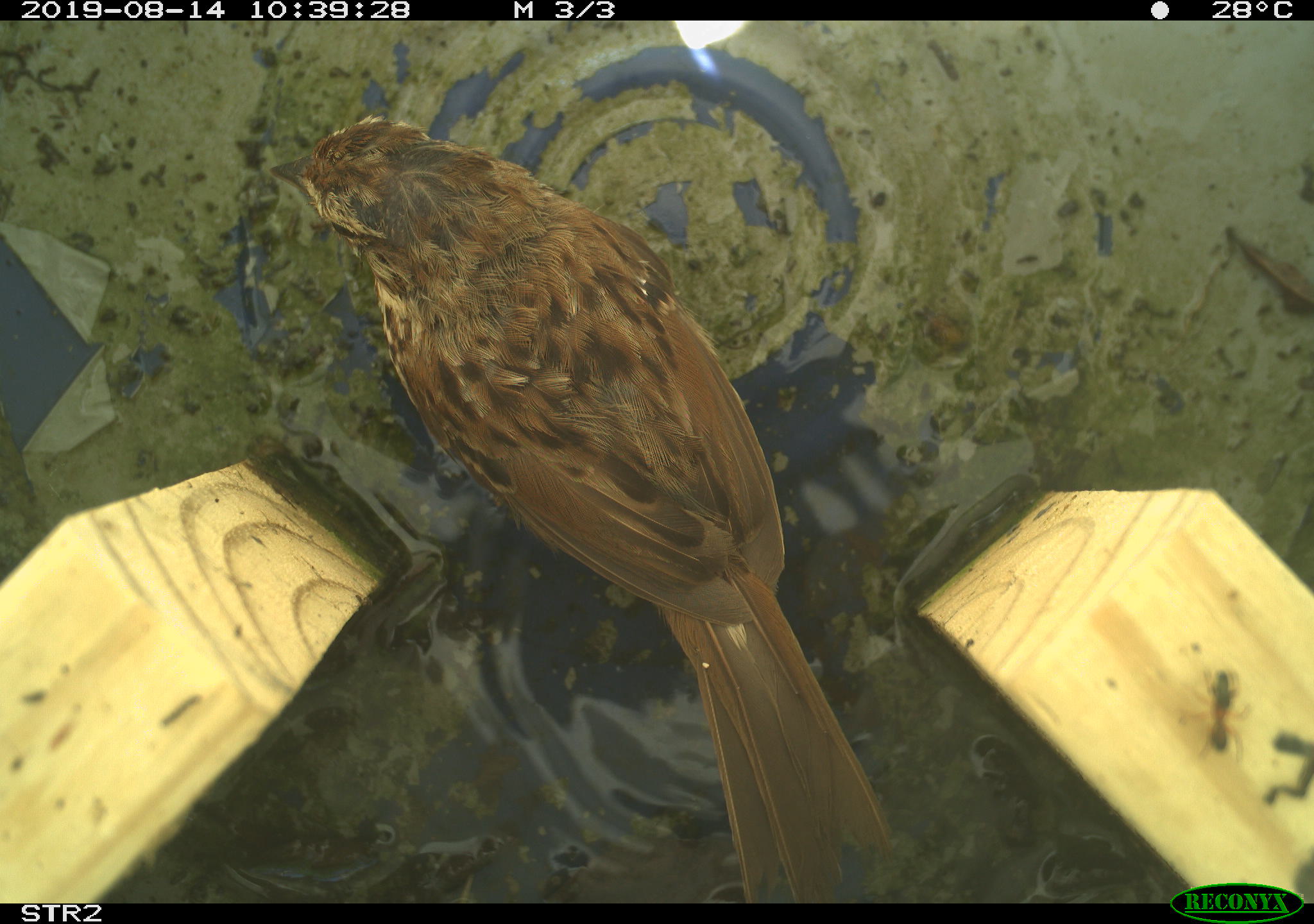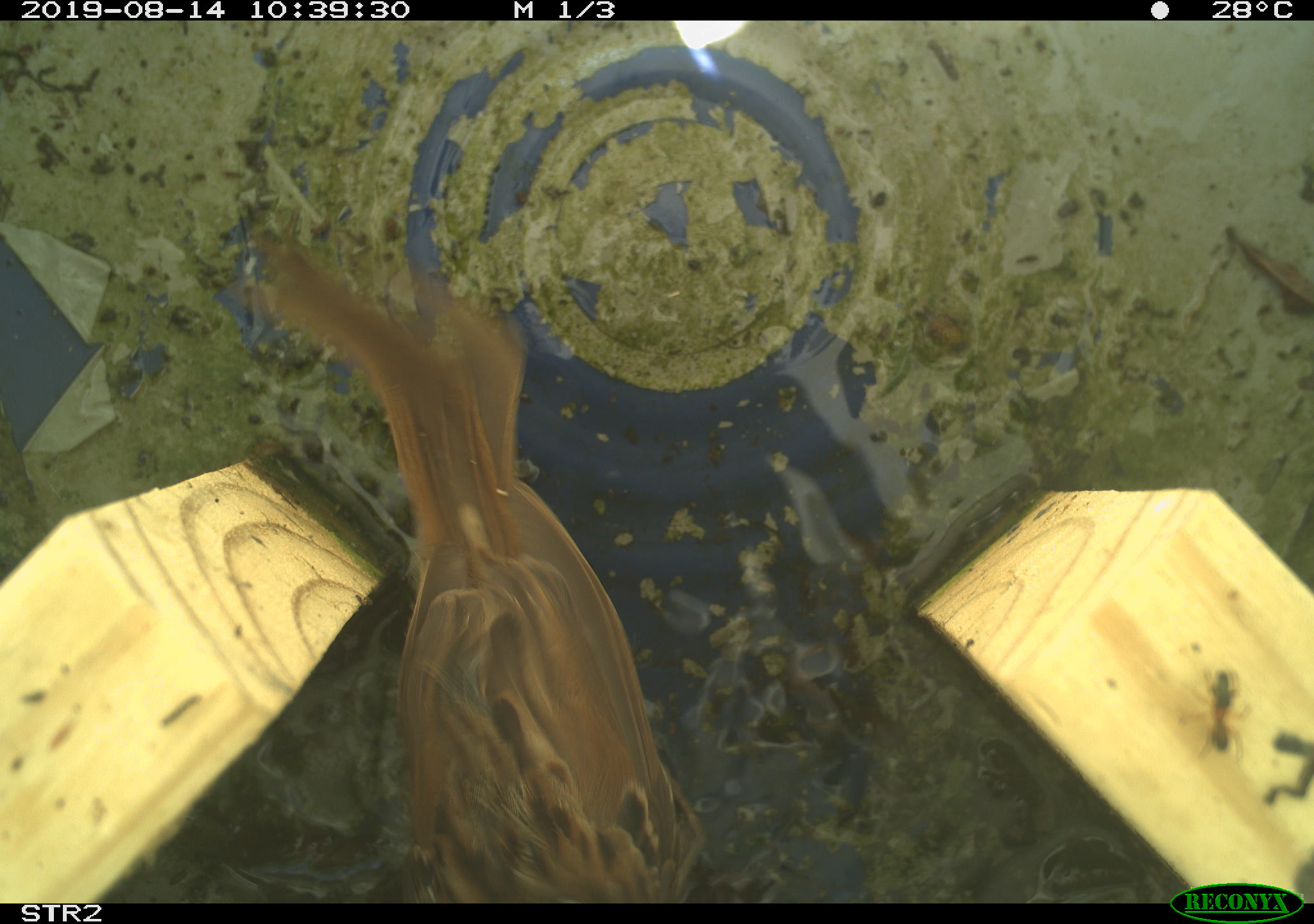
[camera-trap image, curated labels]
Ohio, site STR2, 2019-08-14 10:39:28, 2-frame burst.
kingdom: Animalia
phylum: Chordata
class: Aves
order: Passeriformes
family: Passerellidae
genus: Melospiza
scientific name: Melospiza melodia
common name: song sparrow